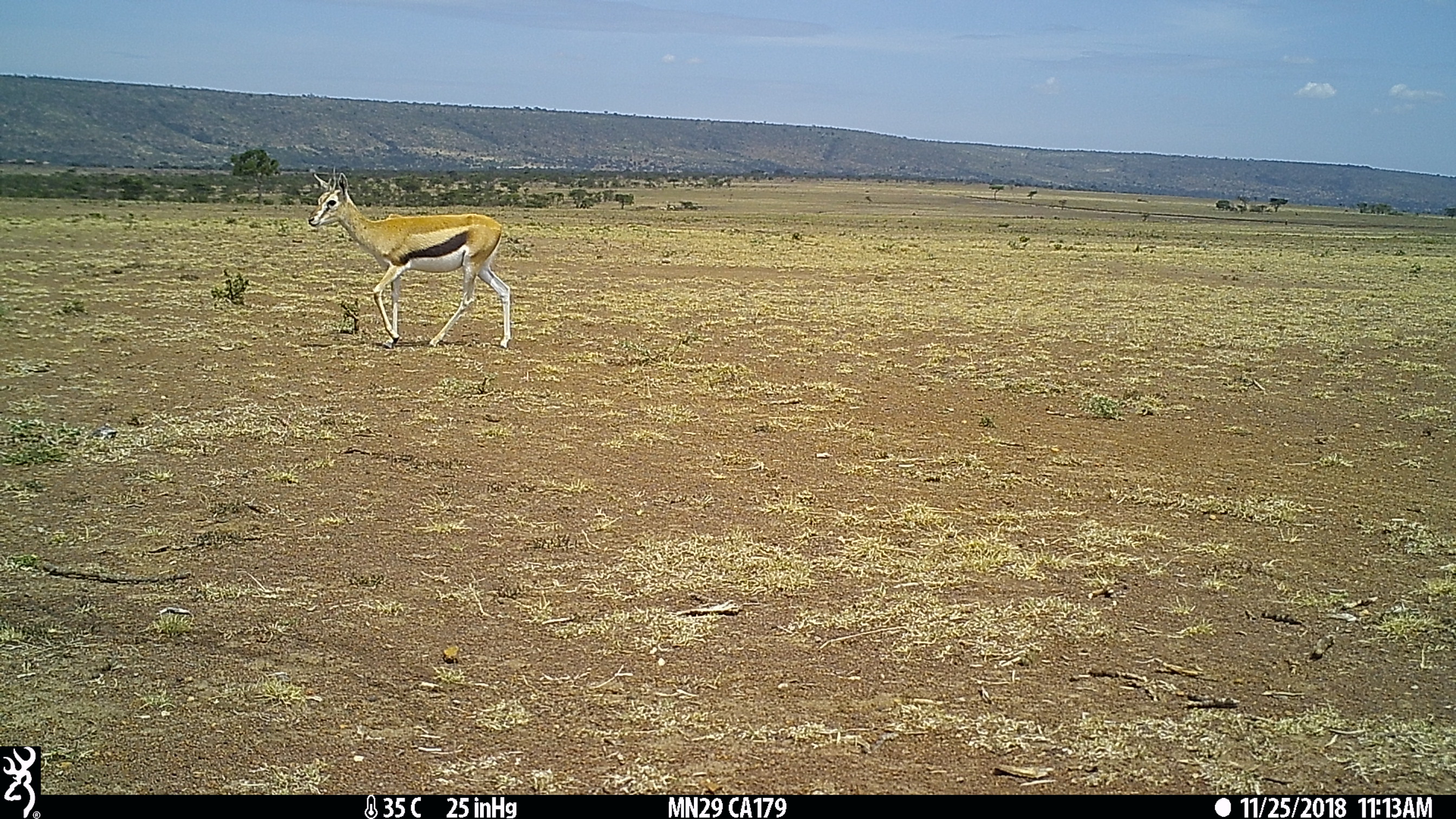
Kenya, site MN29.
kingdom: Animalia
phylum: Chordata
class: Mammalia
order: Artiodactyla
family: Bovidae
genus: Eudorcas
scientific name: Eudorcas thomsonii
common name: thomon's gazelle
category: gazelle thomsons